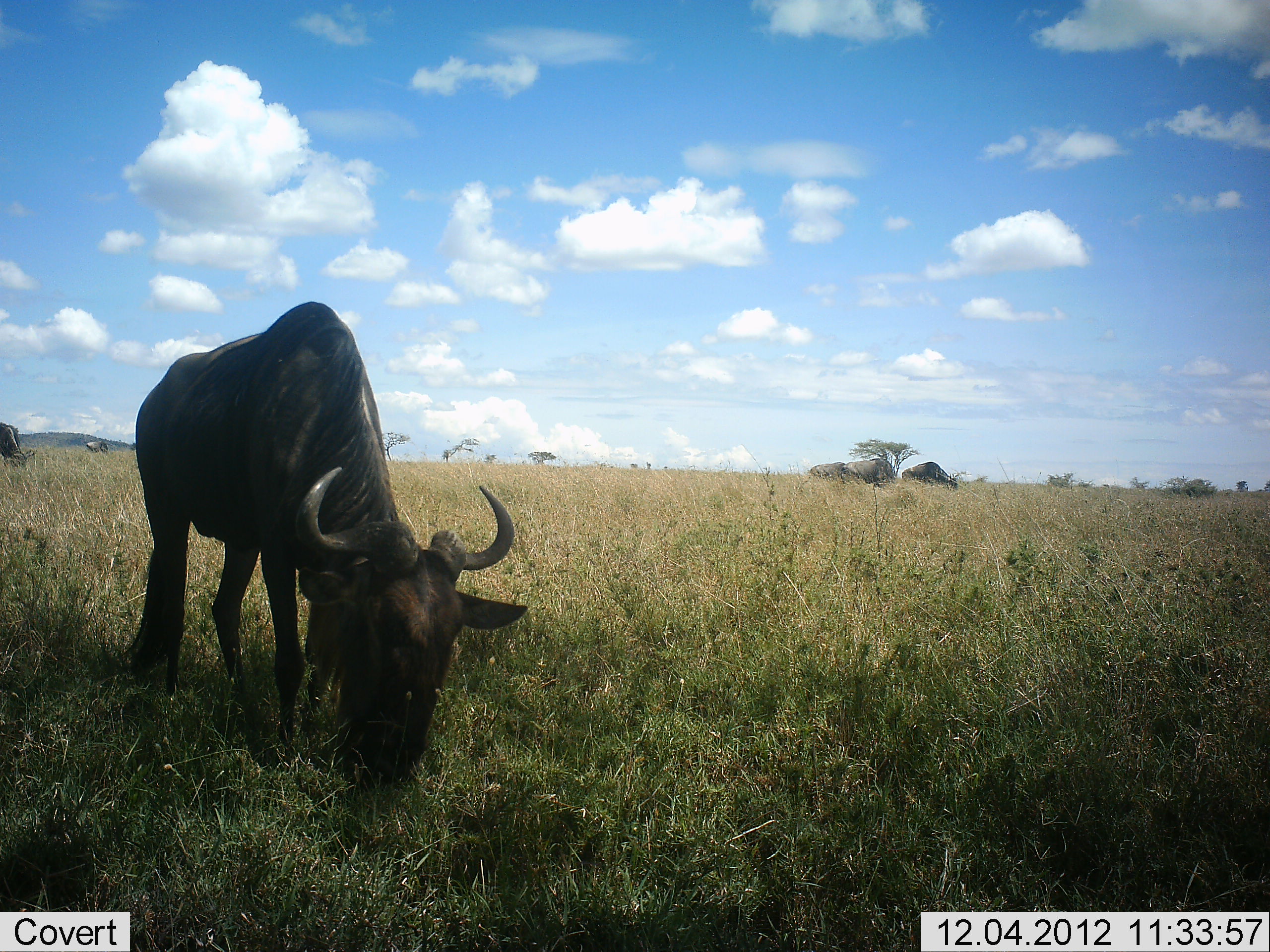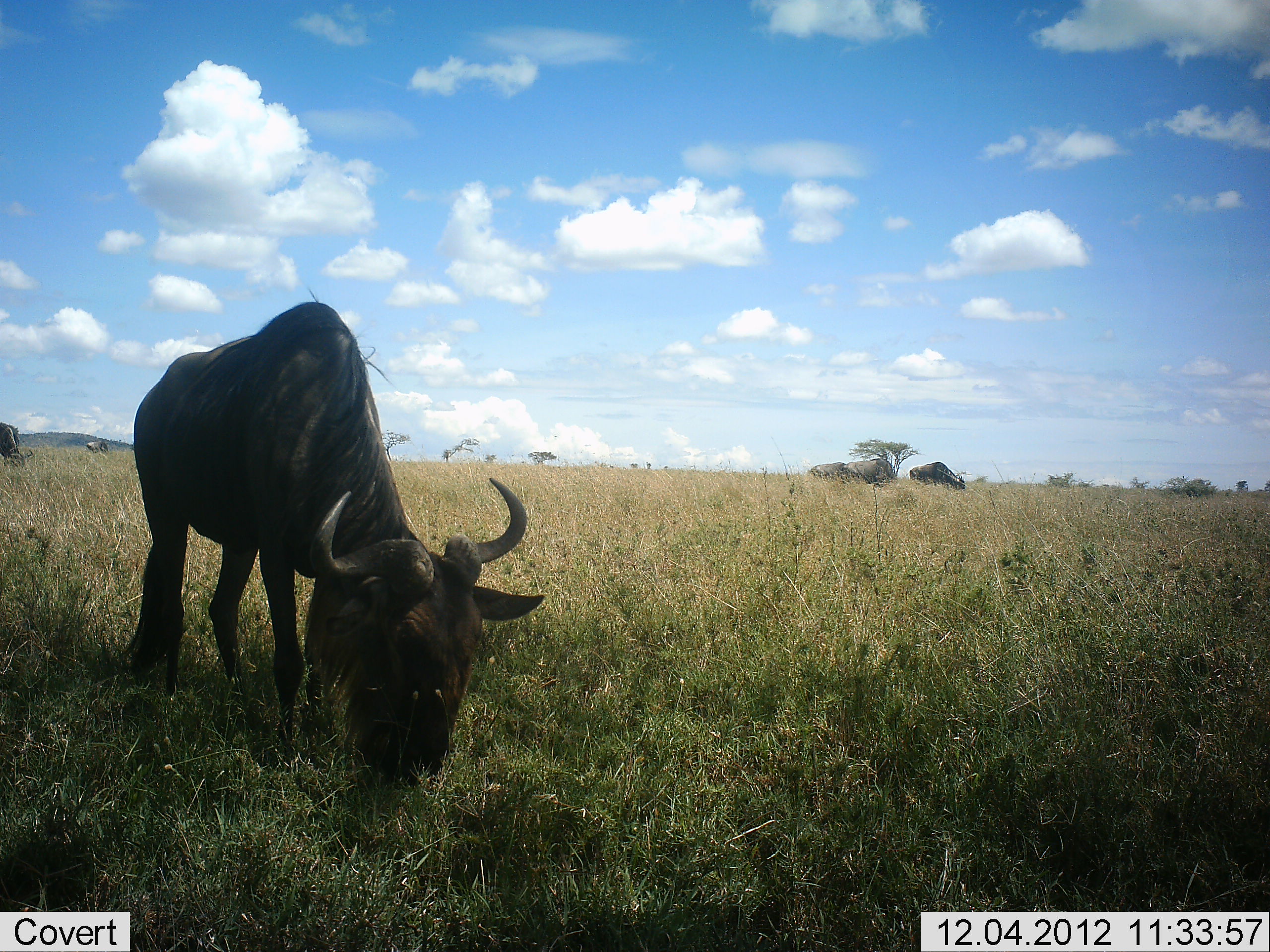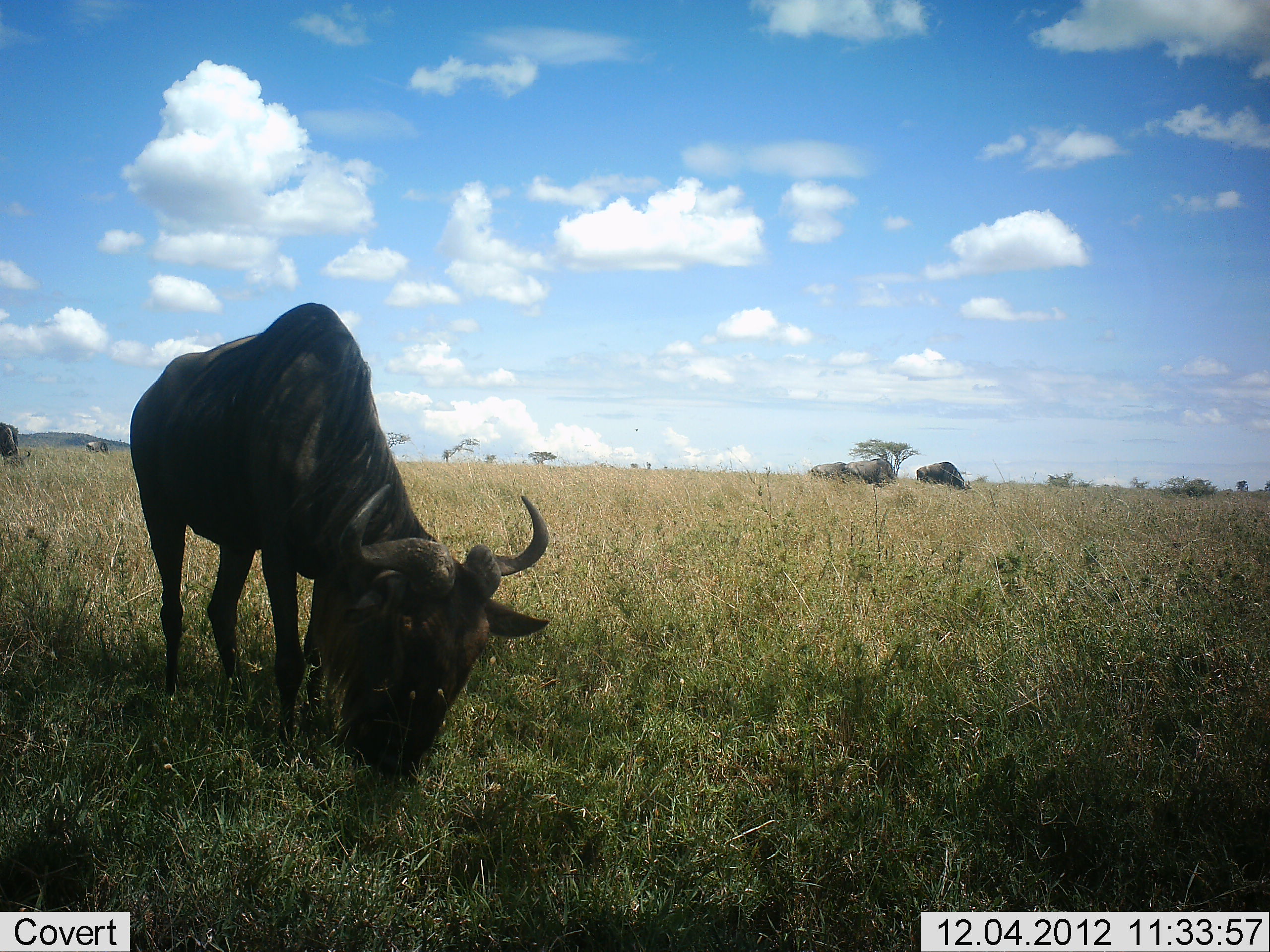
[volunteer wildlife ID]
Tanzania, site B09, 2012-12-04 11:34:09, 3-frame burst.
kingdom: Animalia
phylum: Chordata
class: Mammalia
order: Artiodactyla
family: Bovidae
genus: Connochaetes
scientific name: Connochaetes taurinus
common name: blue wildebeest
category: wildebeest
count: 4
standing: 0%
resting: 0%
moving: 0%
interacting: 0%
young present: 0%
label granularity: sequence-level